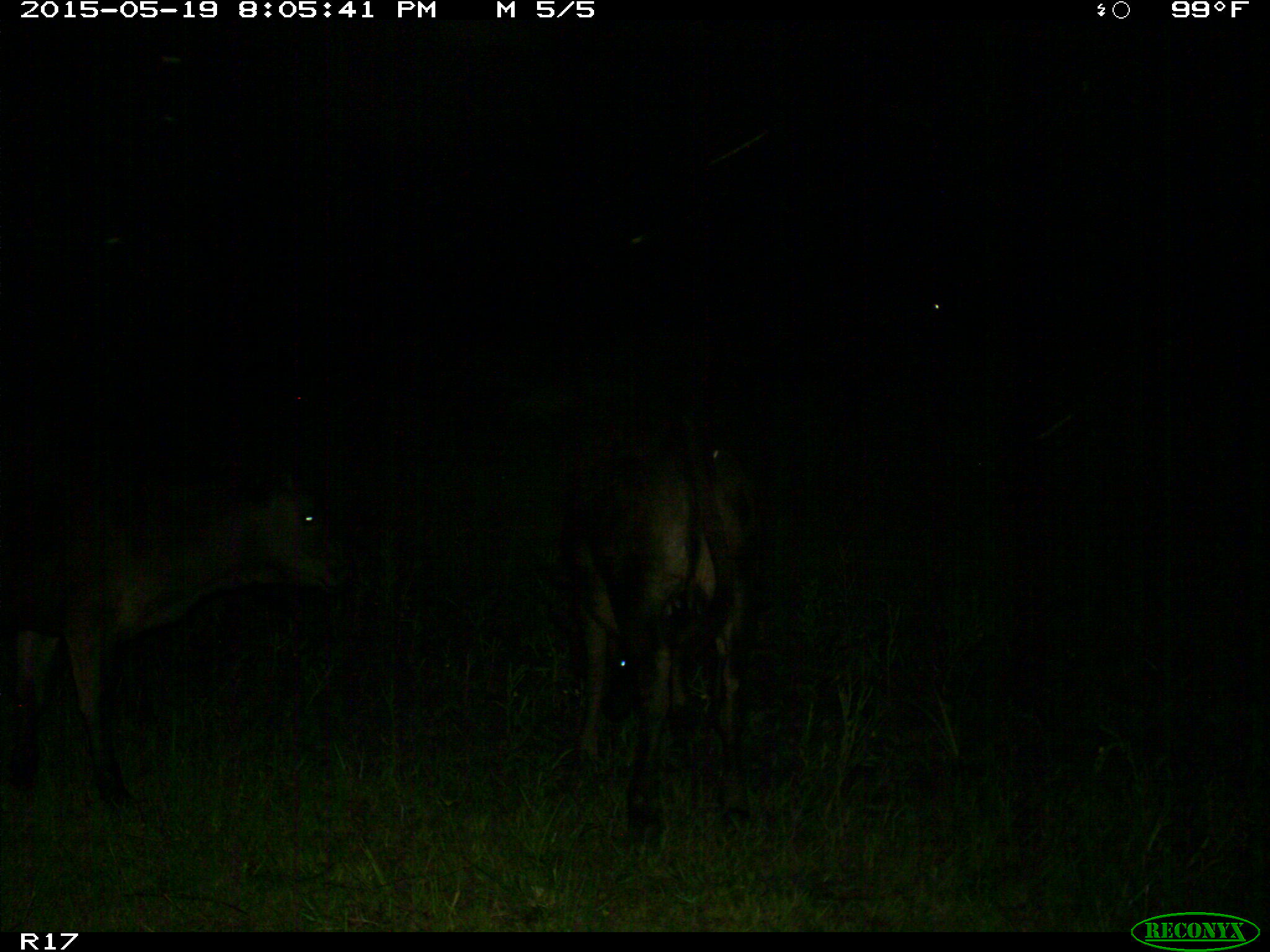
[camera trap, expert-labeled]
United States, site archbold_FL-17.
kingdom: Animalia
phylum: Chordata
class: Mammalia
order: Artiodactyla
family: Bovidae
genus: Bos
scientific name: Bos taurus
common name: domestic cow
Bos taurus (domestic cow).